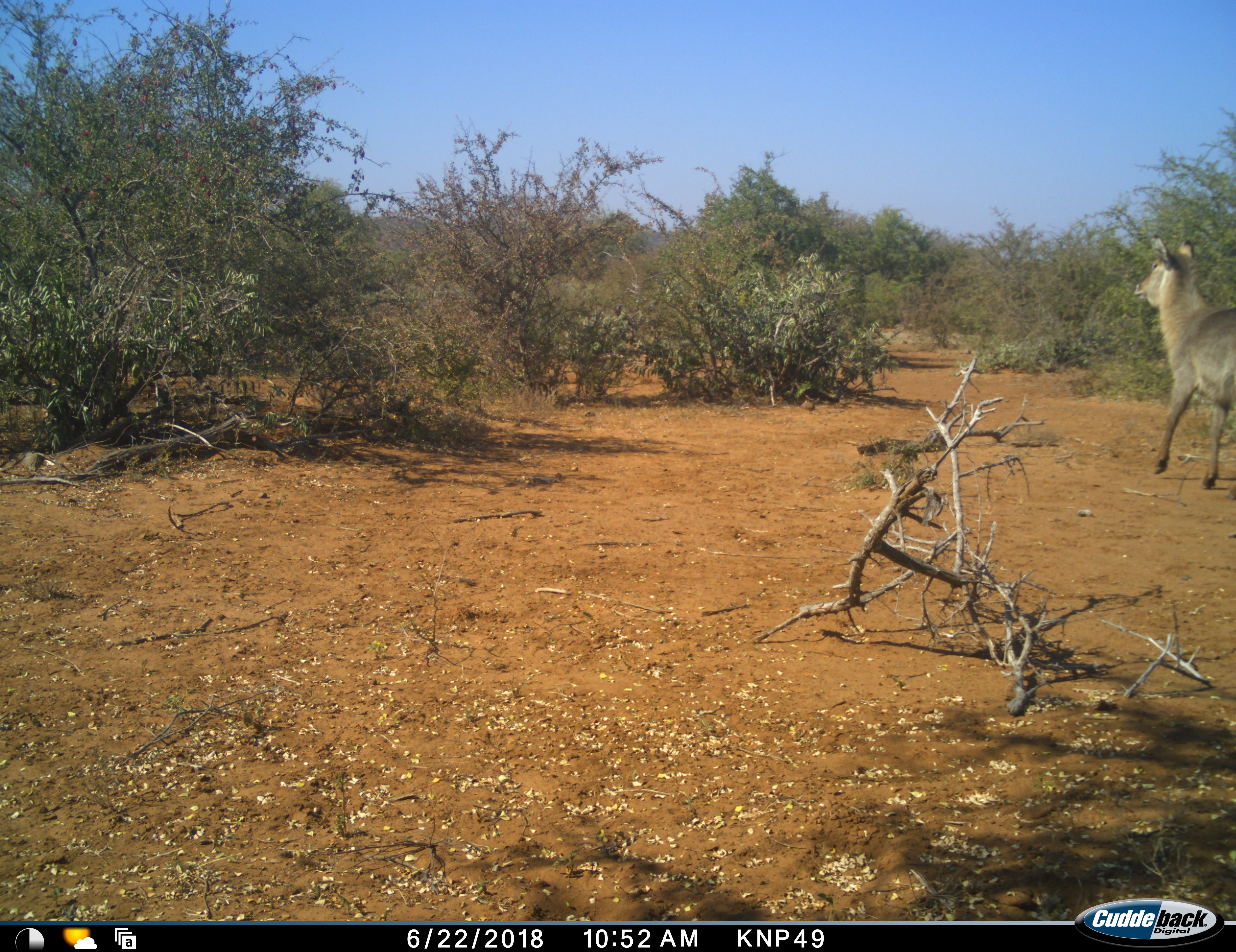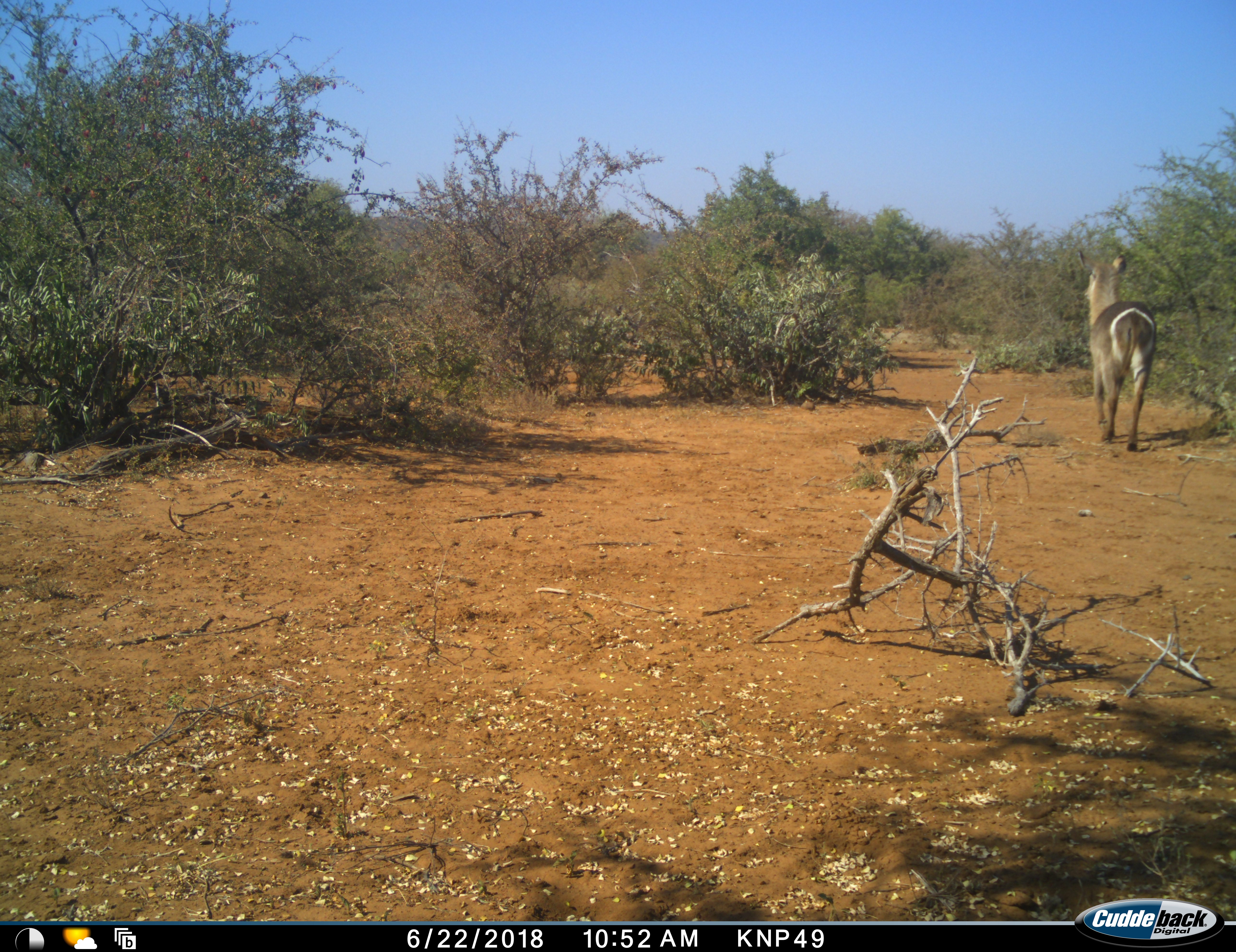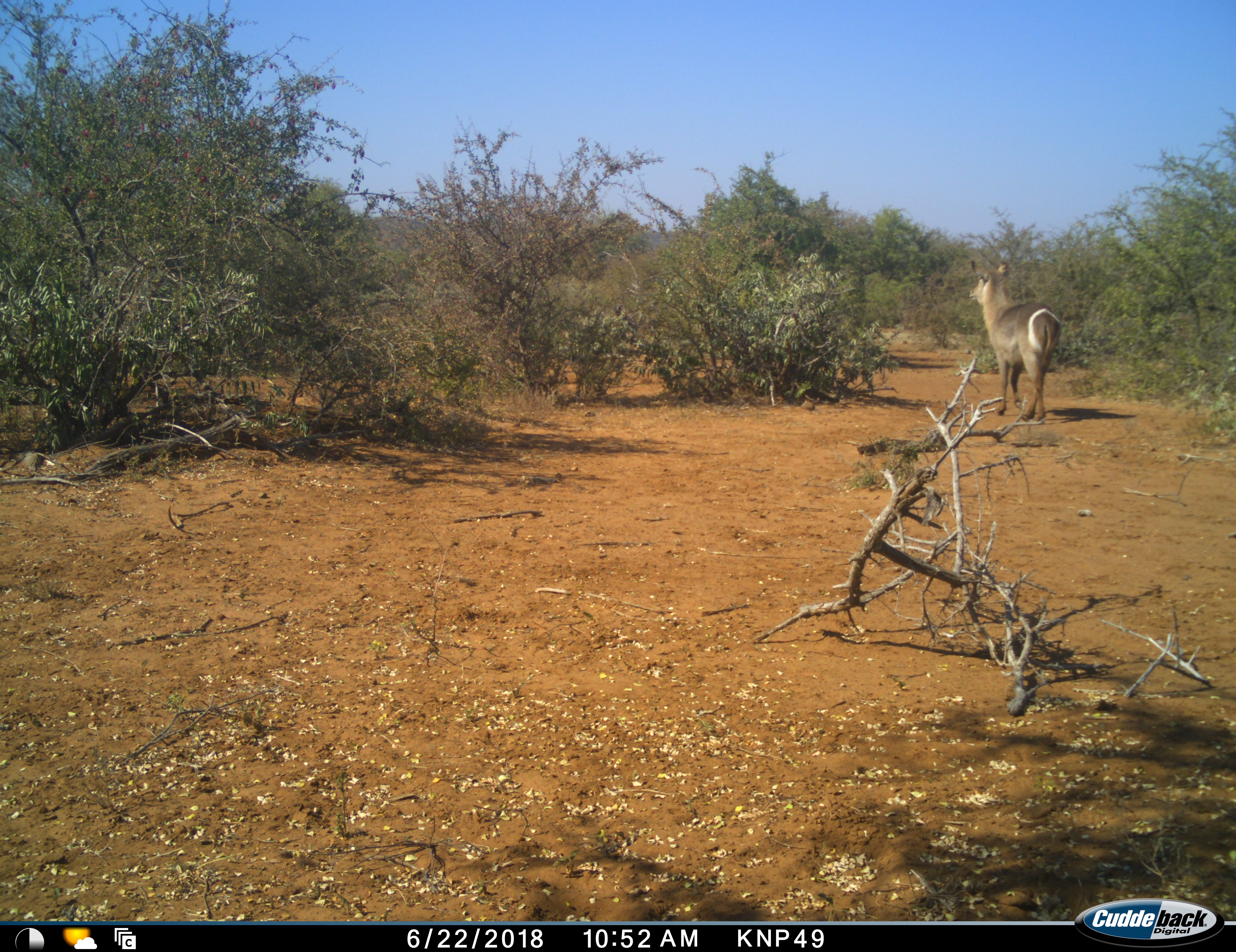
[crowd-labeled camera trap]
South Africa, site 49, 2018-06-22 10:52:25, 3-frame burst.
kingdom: Animalia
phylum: Chordata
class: Mammalia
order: Artiodactyla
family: Bovidae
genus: Kobus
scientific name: Kobus ellipsiprymnus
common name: waterbuck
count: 1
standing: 0%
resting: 0%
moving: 100%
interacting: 0%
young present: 0%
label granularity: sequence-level